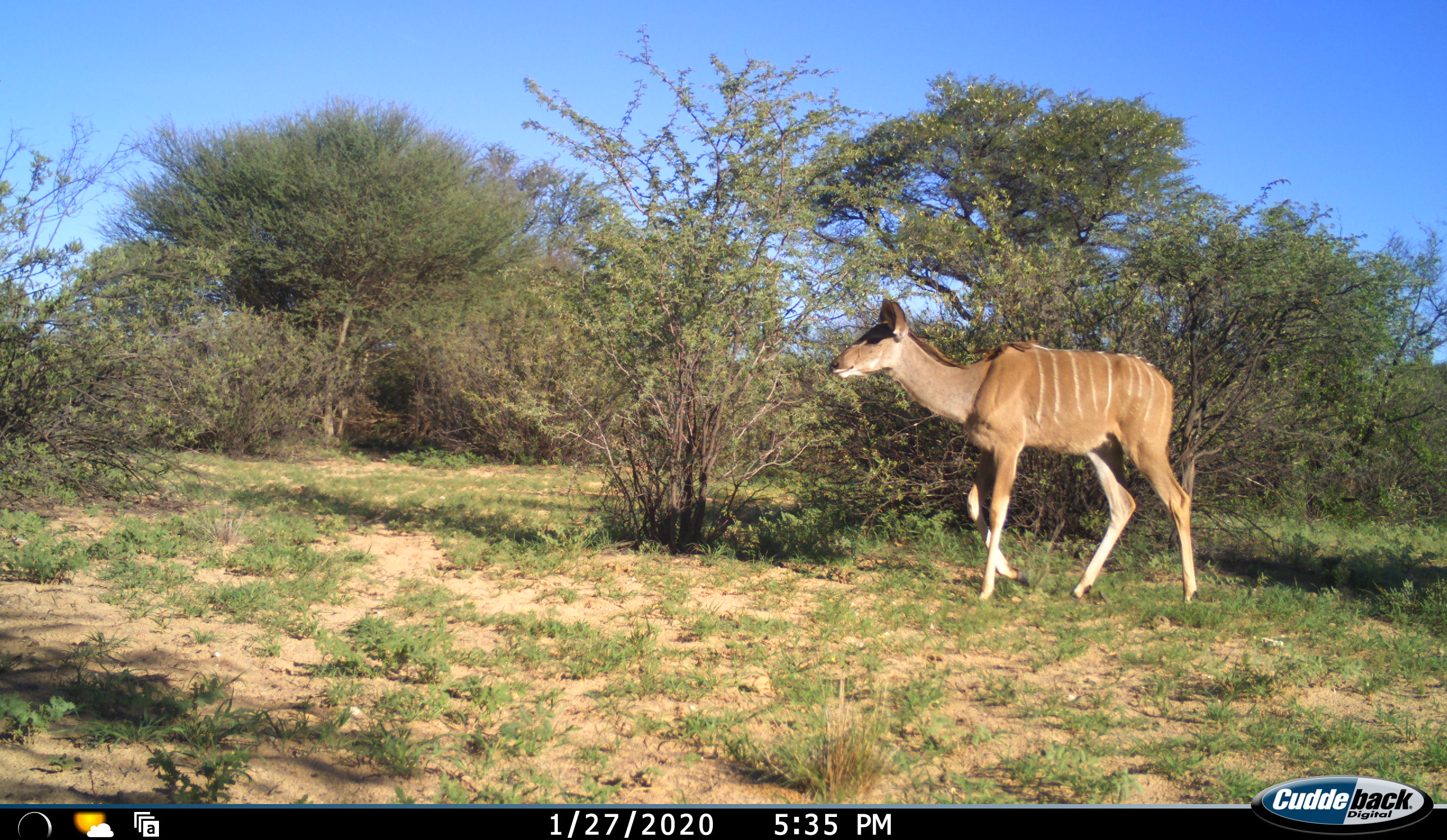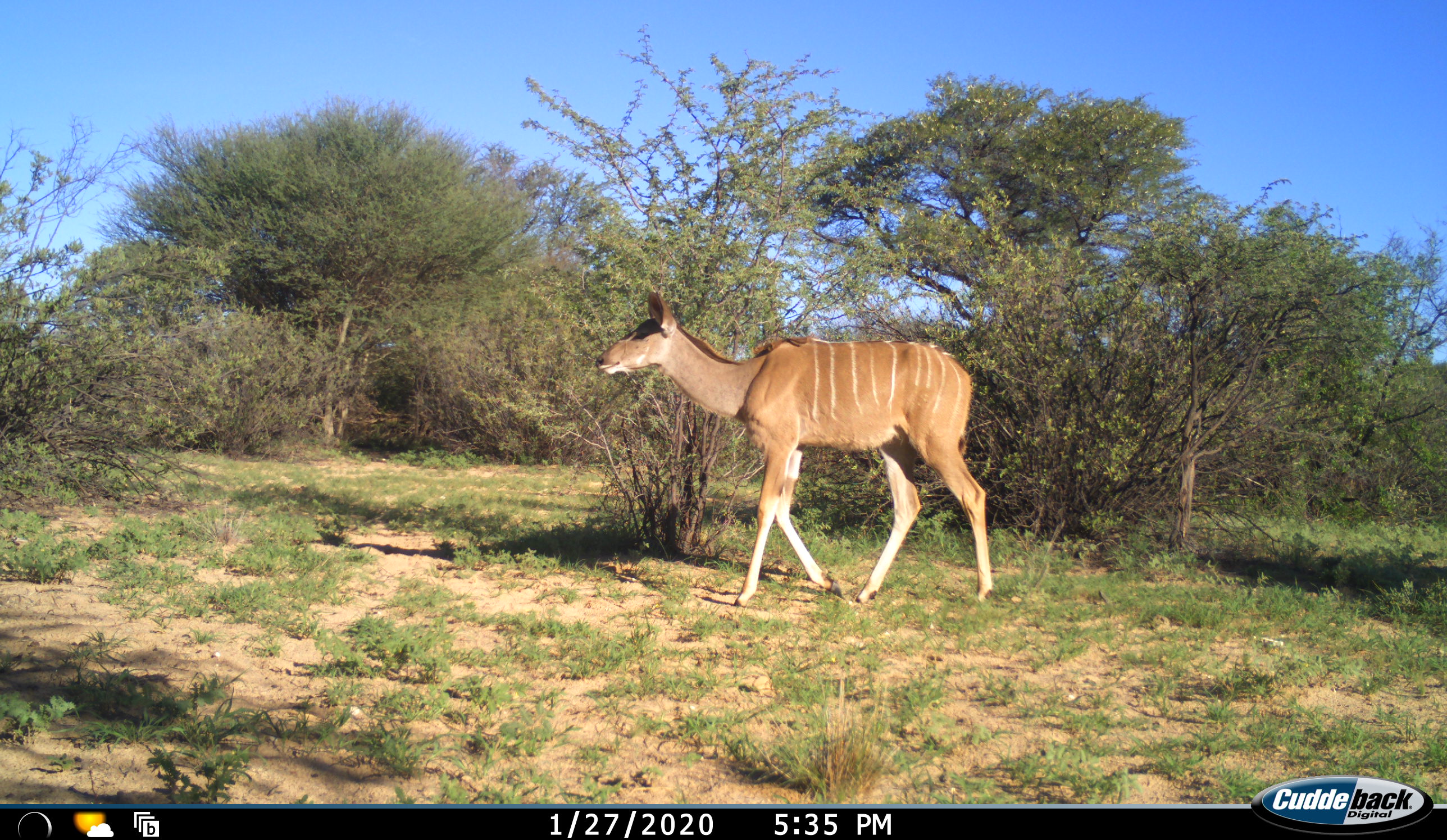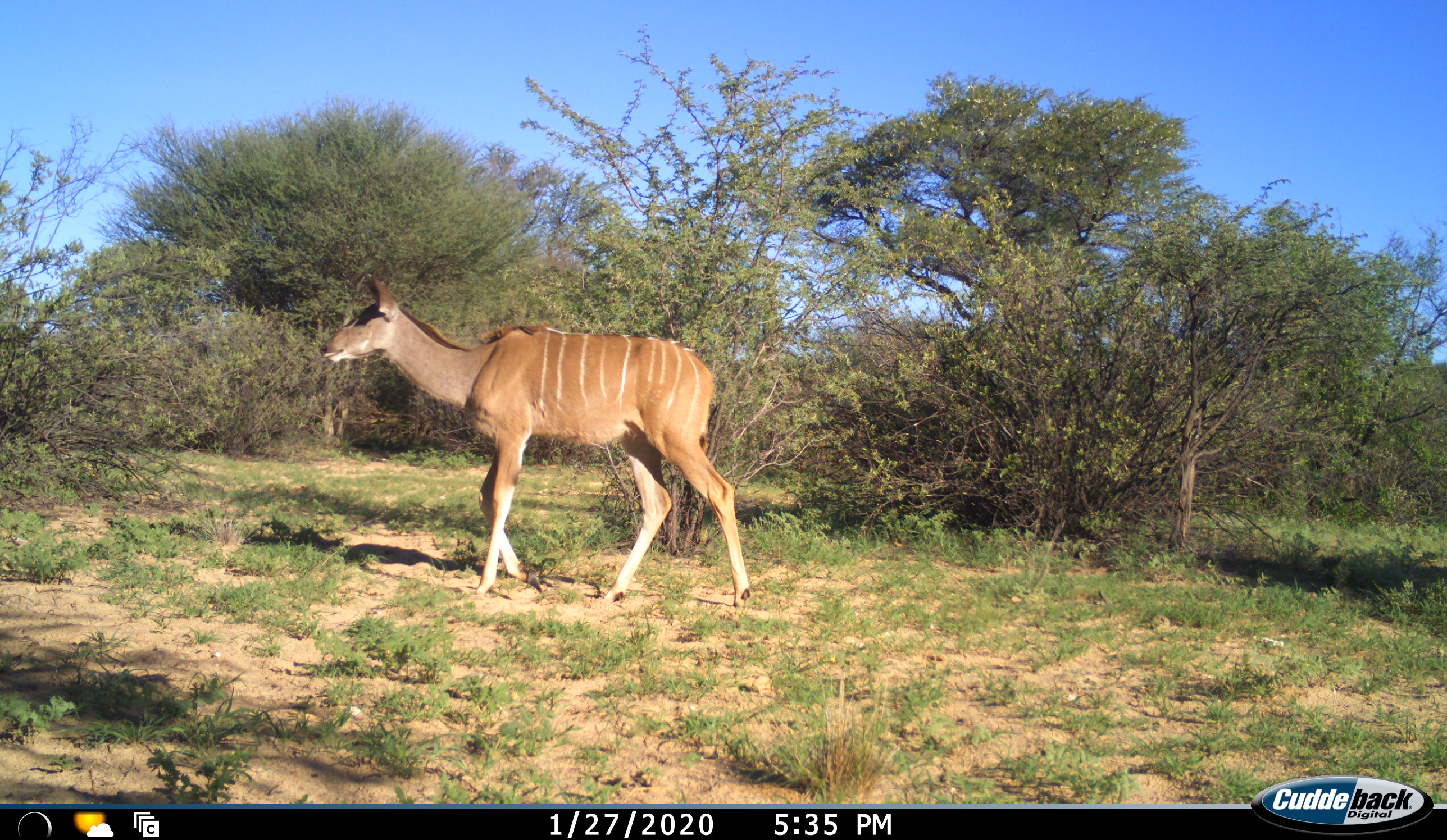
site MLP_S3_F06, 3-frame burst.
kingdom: Animalia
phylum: Chordata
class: Mammalia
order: Artiodactyla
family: Bovidae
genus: Tragelaphus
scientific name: Tragelaphus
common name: kudu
Kudu (Tragelaphus), count 1. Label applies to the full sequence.